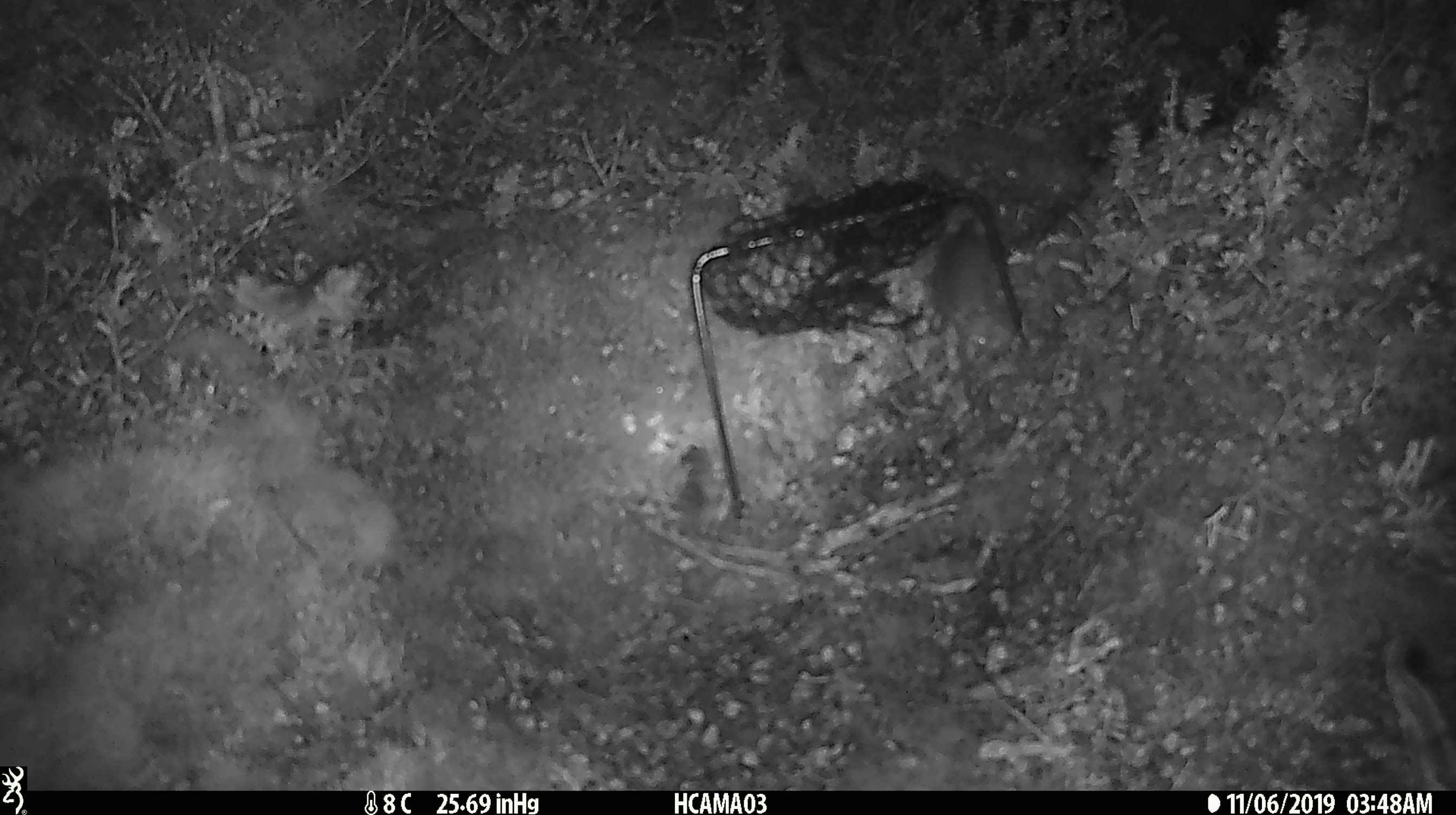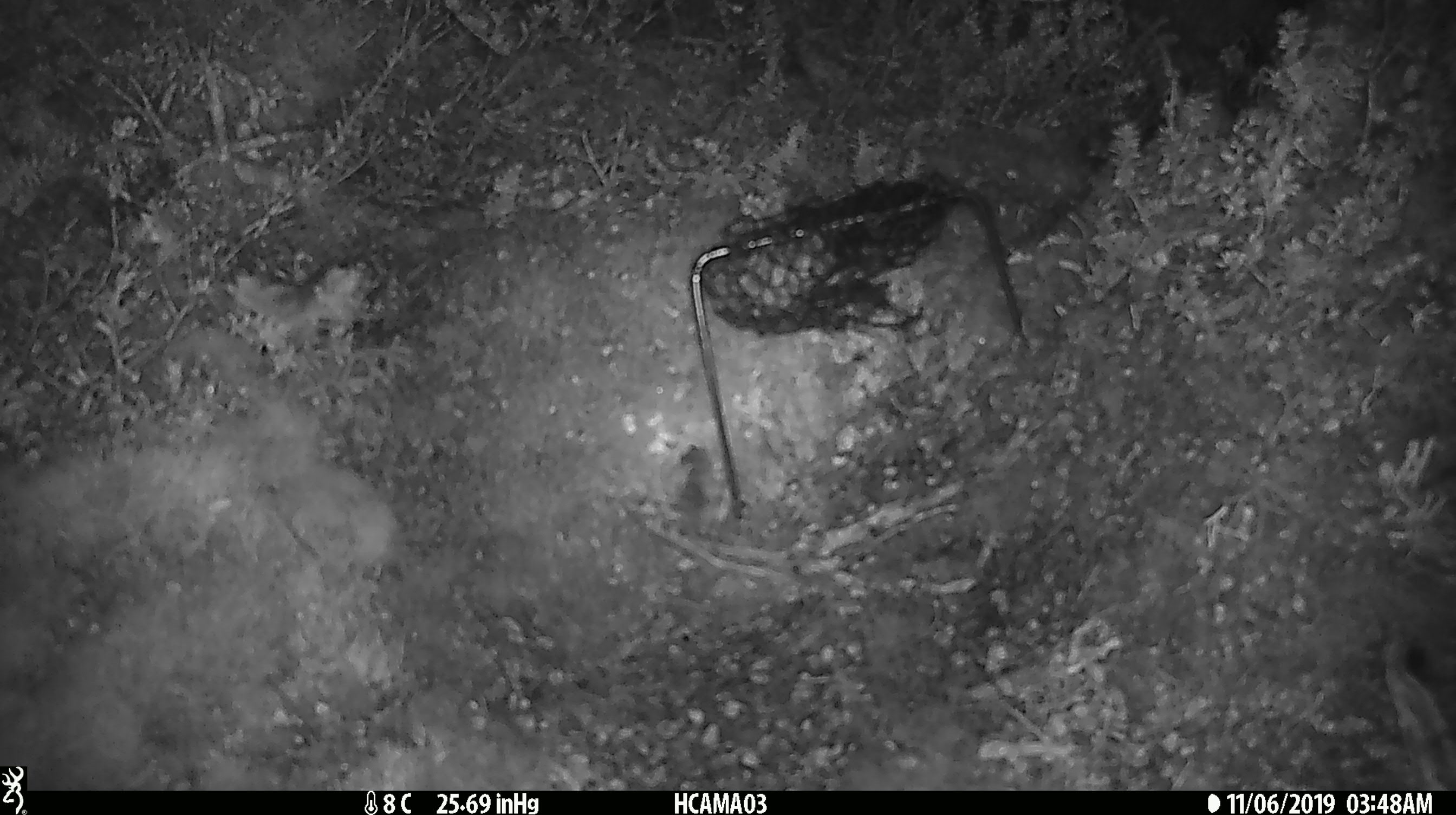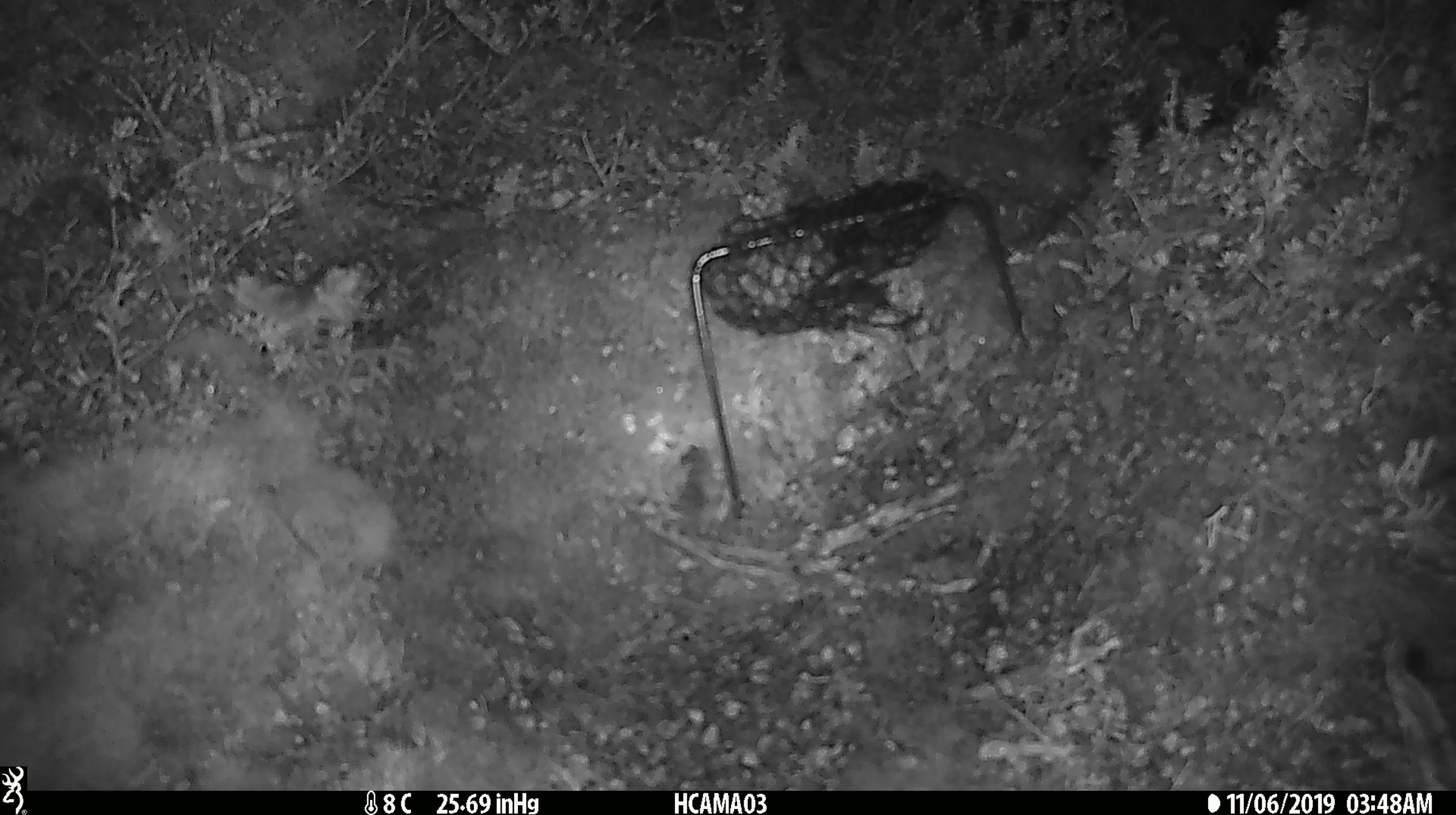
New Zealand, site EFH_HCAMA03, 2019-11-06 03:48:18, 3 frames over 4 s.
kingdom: Animalia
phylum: Chordata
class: Mammalia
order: Rodentia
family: Muridae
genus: Mus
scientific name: Mus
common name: mouse